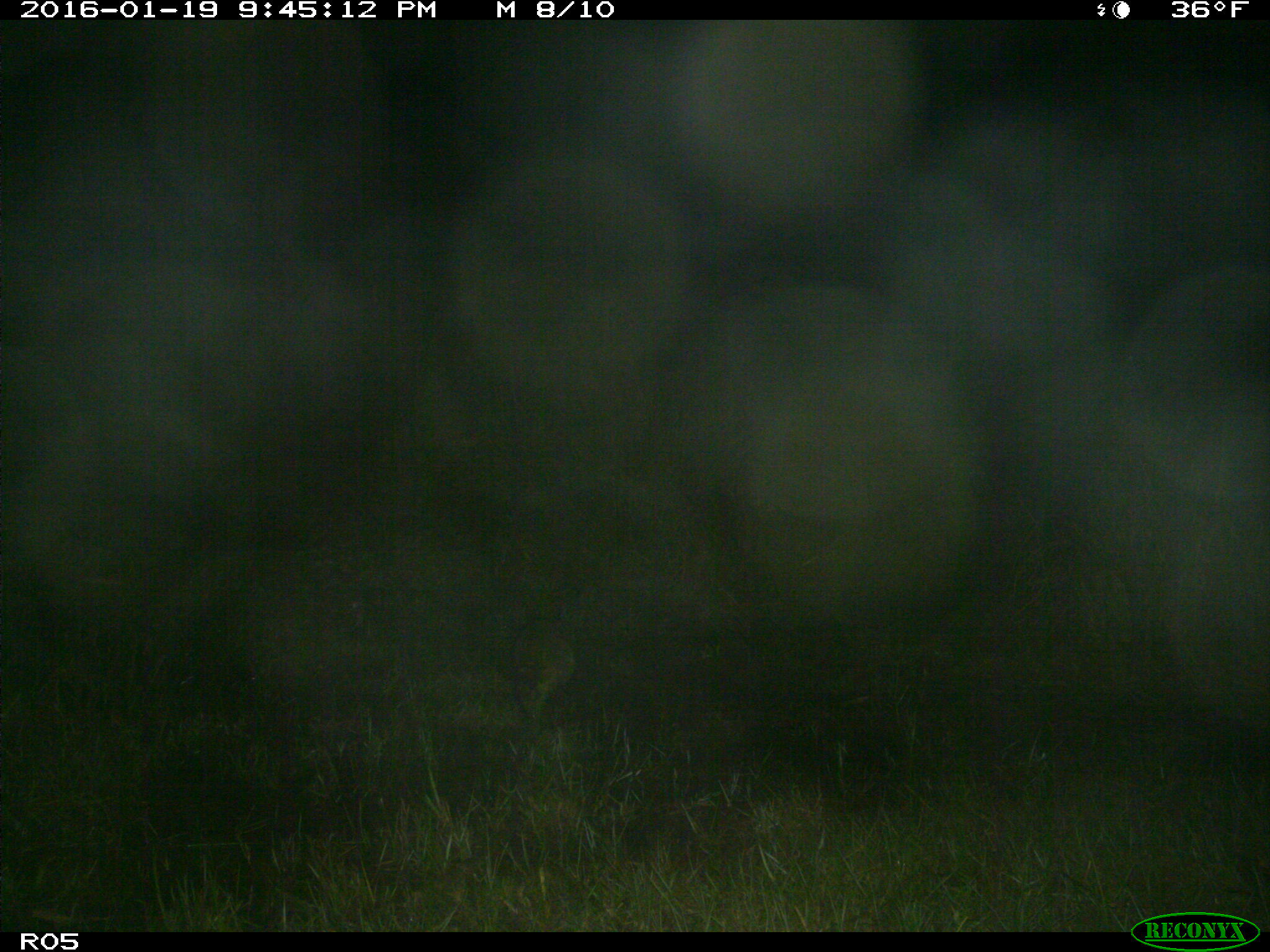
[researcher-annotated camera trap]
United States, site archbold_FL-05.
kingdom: Animalia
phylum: Chordata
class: Mammalia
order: Carnivora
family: Procyonidae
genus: Procyon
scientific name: Procyon lotor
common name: common raccoon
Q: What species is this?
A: Procyon lotor (common raccoon).